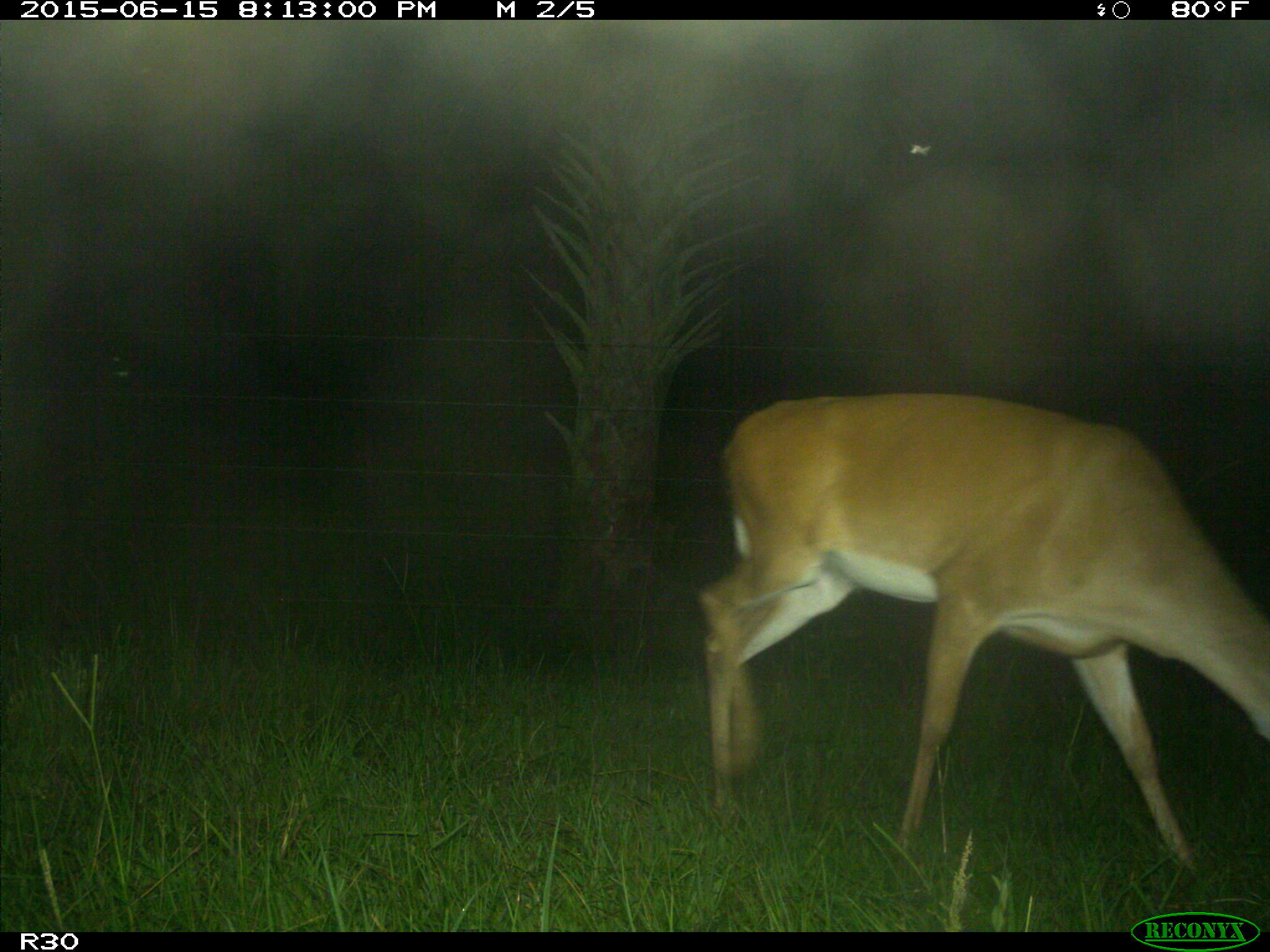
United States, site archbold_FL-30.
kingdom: Animalia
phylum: Chordata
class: Mammalia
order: Artiodactyla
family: Cervidae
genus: Odocoileus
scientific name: Odocoileus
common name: deer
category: unidentified deer